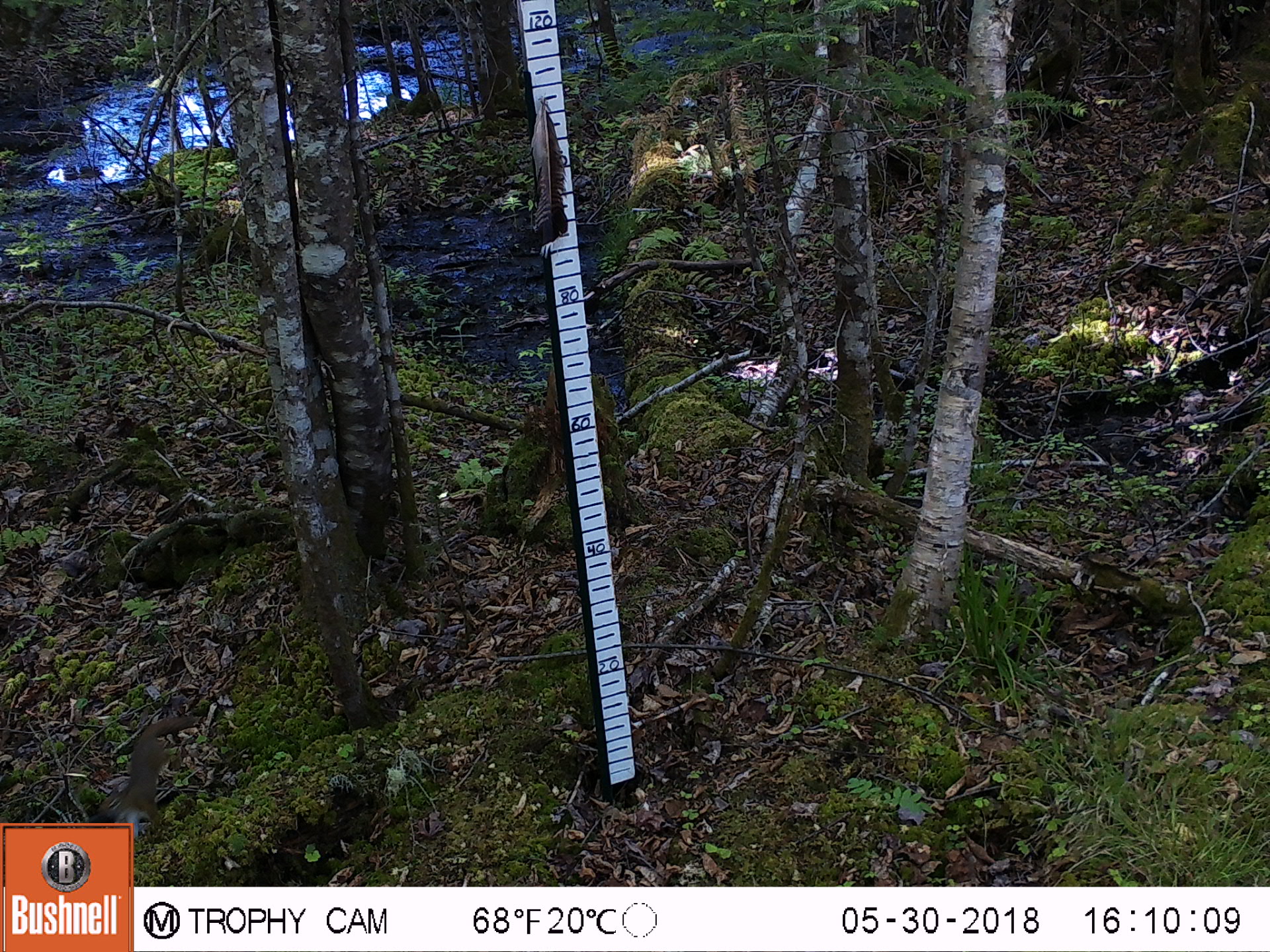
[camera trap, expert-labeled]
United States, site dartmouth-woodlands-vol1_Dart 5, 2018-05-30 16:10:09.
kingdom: Animalia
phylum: Chordata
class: Mammalia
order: Rodentia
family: Sciuridae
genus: Tamiasciurus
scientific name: Tamiasciurus hudsonicus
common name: red squirrel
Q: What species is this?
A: Red squirrel (Tamiasciurus hudsonicus).